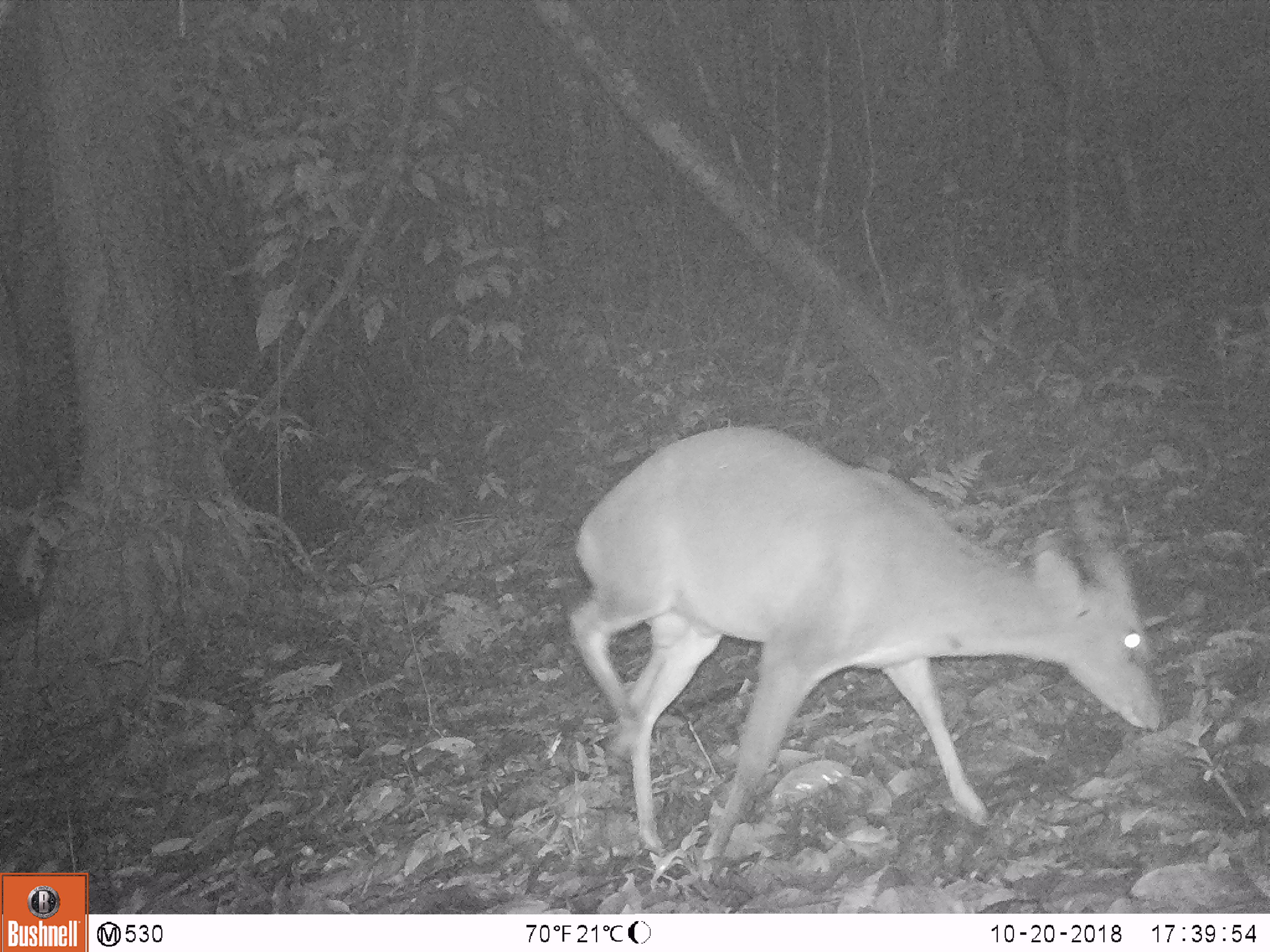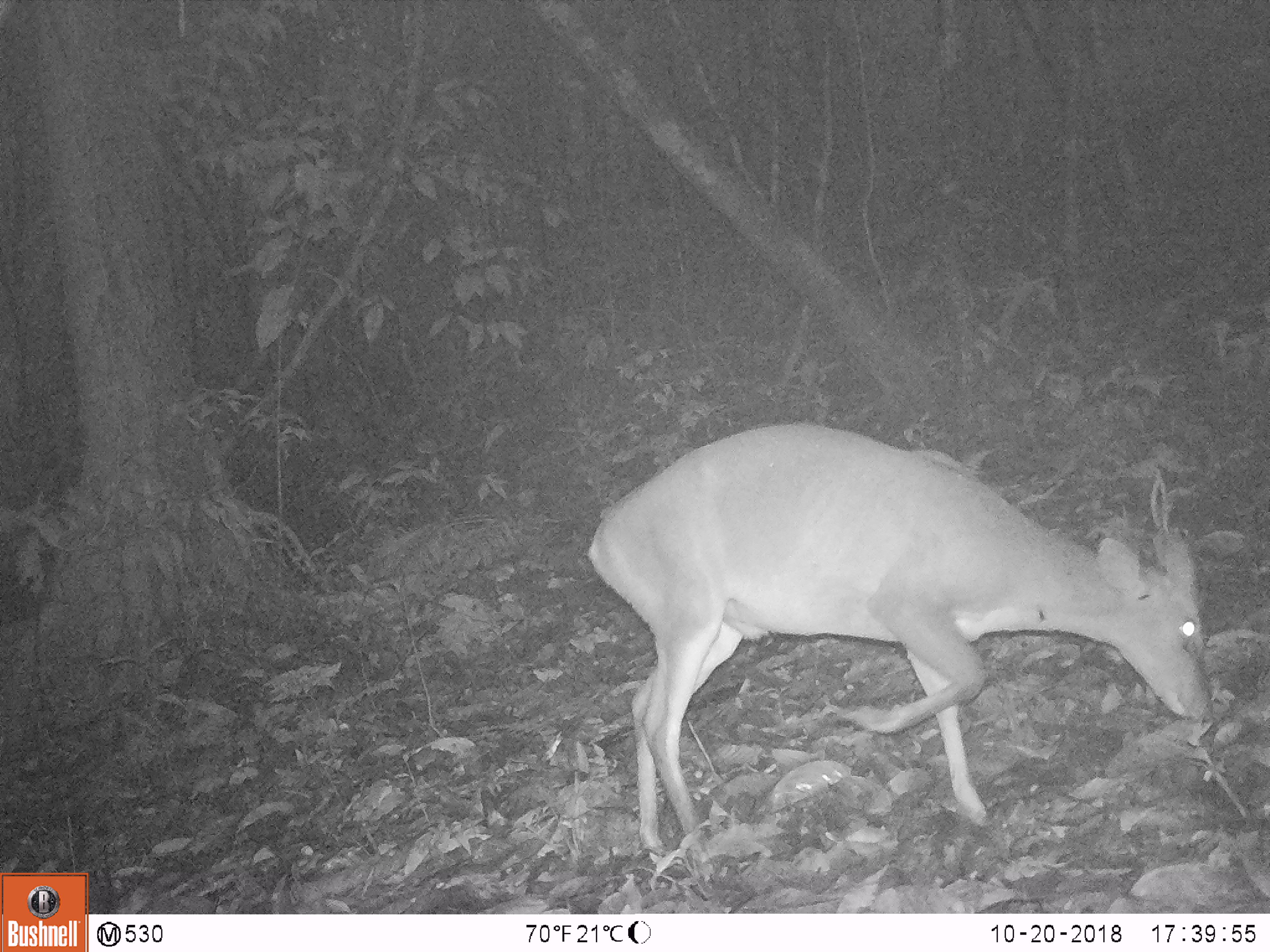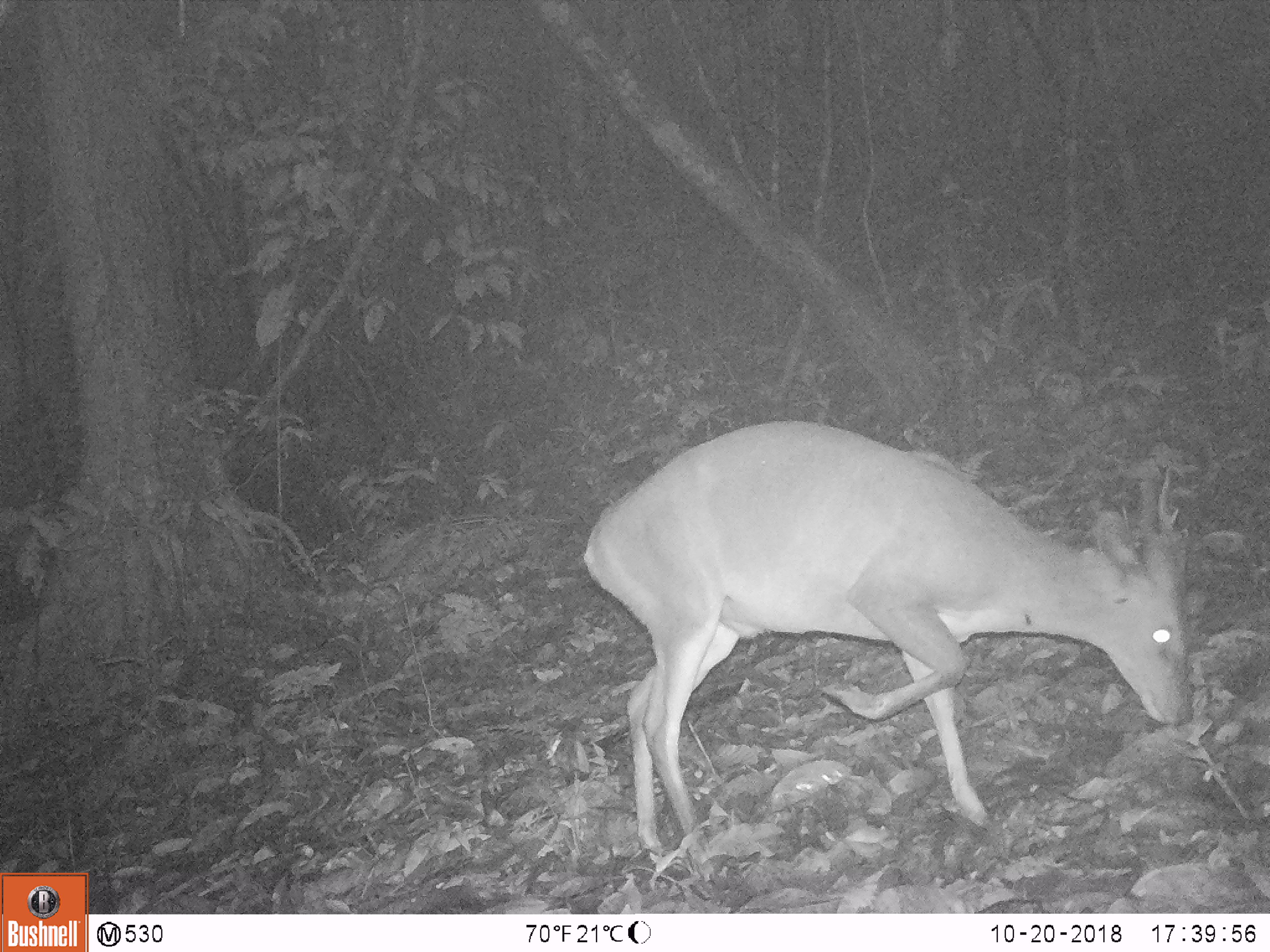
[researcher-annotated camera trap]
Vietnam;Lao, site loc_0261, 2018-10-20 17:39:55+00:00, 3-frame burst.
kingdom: Animalia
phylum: Chordata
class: Mammalia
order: Artiodactyla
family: Cervidae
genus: Muntiacus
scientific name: Muntiacus vuquangensis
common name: large-antlered muntjac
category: large antlered muntjac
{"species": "large antlered muntjac (large-antlered muntjac) (Muntiacus vuquangensis)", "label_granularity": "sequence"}